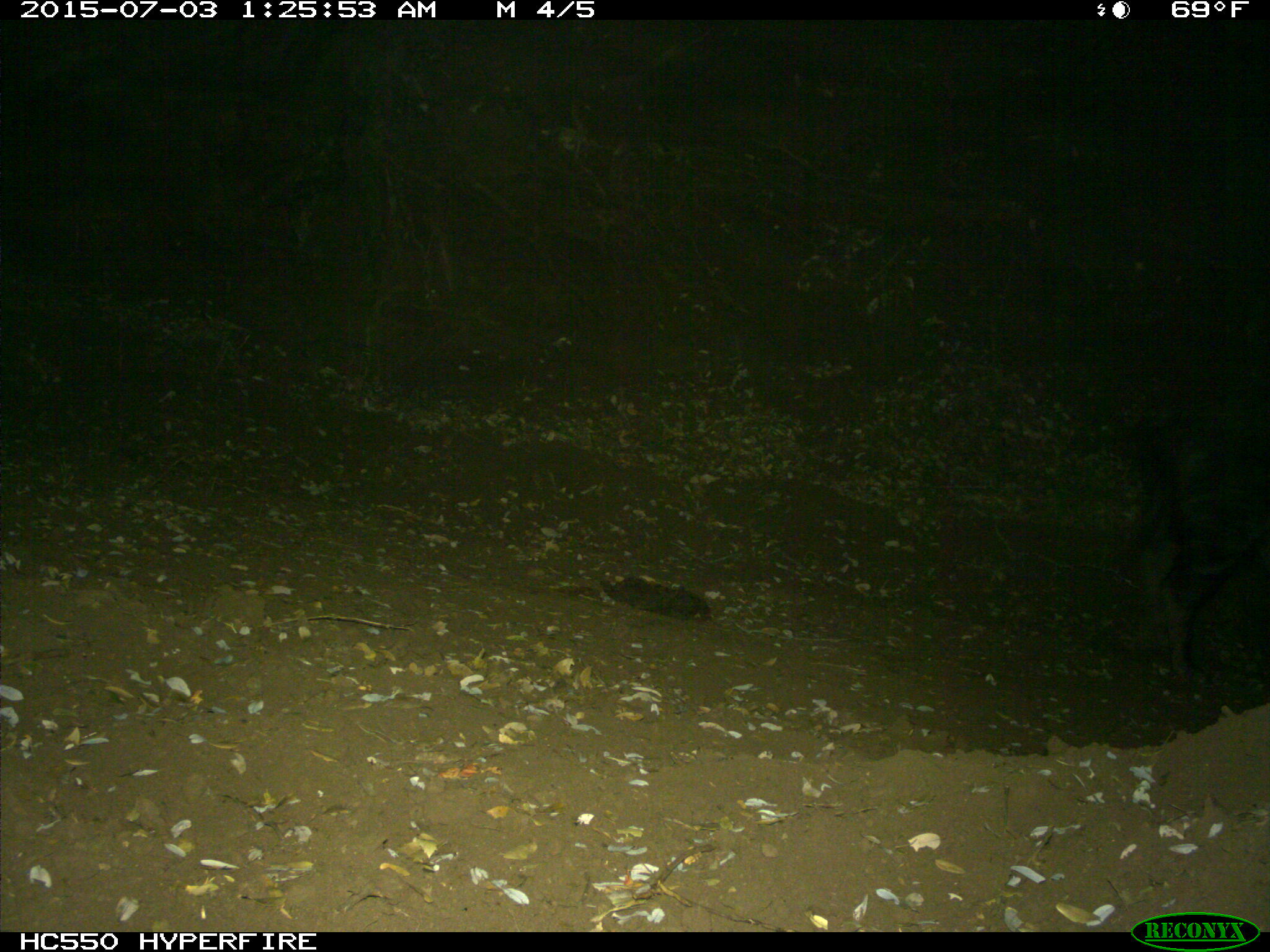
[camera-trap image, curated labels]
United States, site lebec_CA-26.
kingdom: Animalia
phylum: Chordata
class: Mammalia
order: Artiodactyla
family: Suidae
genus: Sus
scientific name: Sus scrofa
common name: wild boar